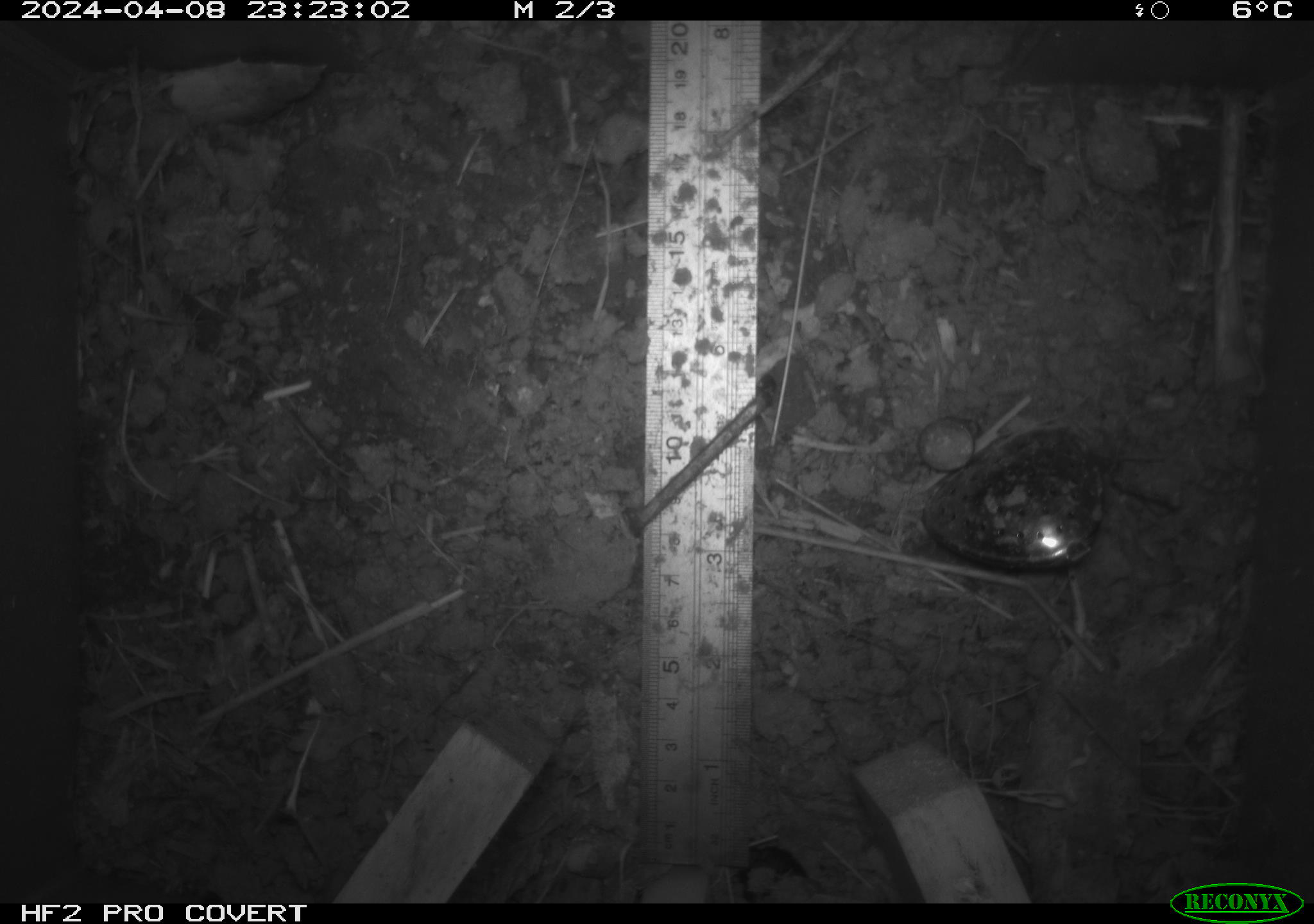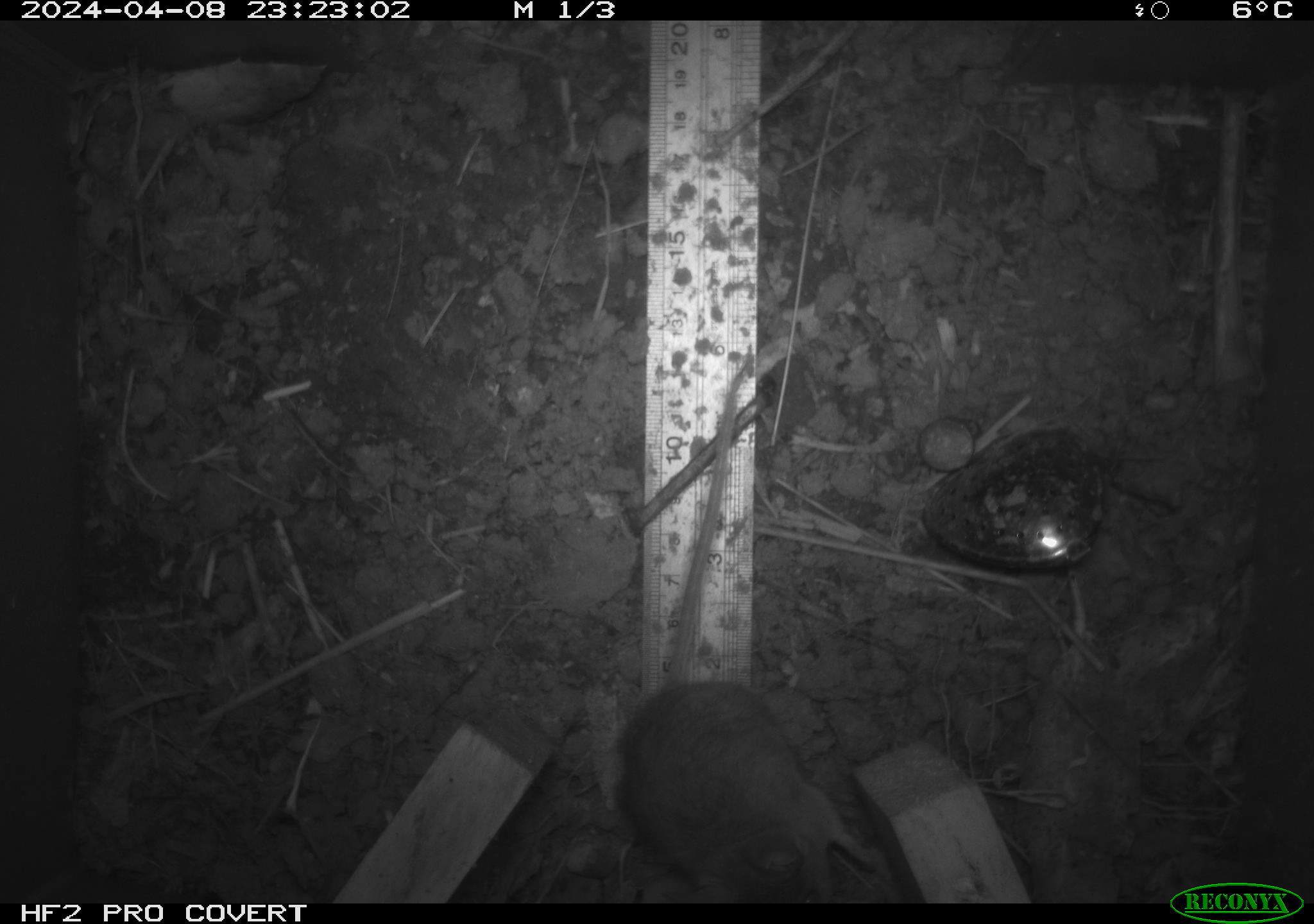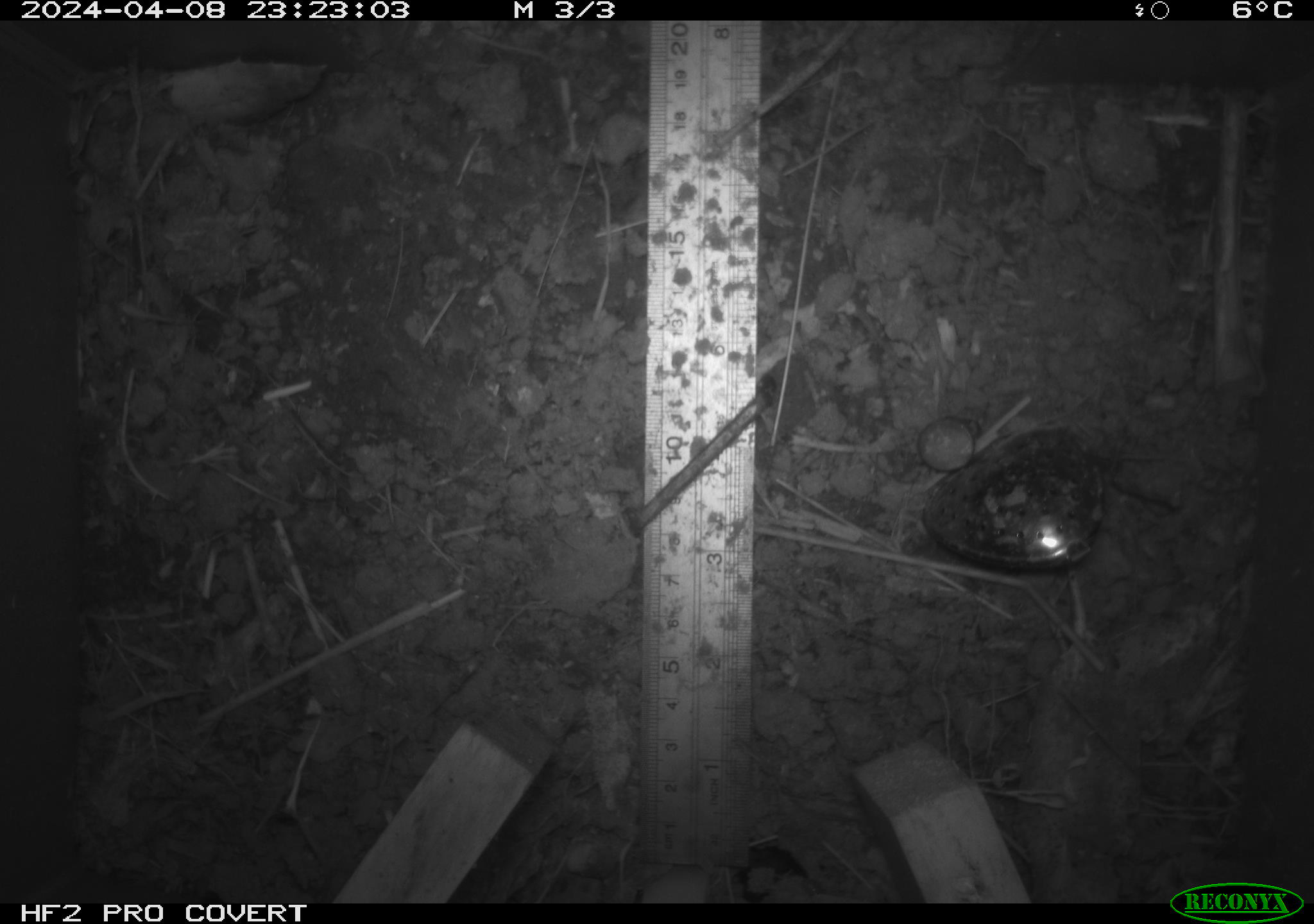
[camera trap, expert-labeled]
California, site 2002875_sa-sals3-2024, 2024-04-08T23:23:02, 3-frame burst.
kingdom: Animalia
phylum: Chordata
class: Mammalia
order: Rodentia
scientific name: Rodentia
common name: mouse species